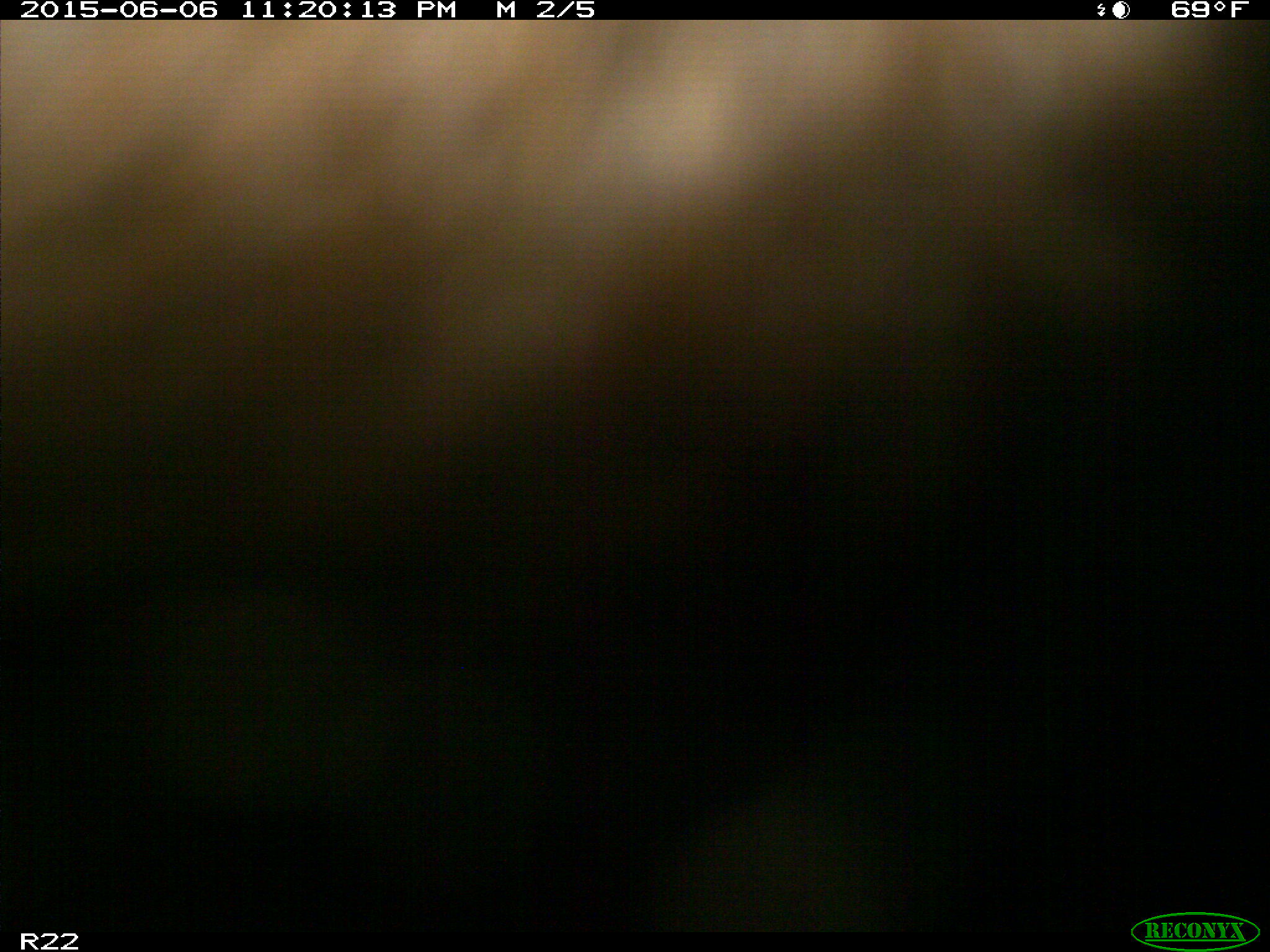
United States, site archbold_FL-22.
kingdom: Animalia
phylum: Chordata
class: Mammalia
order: Artiodactyla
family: Bovidae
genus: Bos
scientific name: Bos taurus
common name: domestic cow